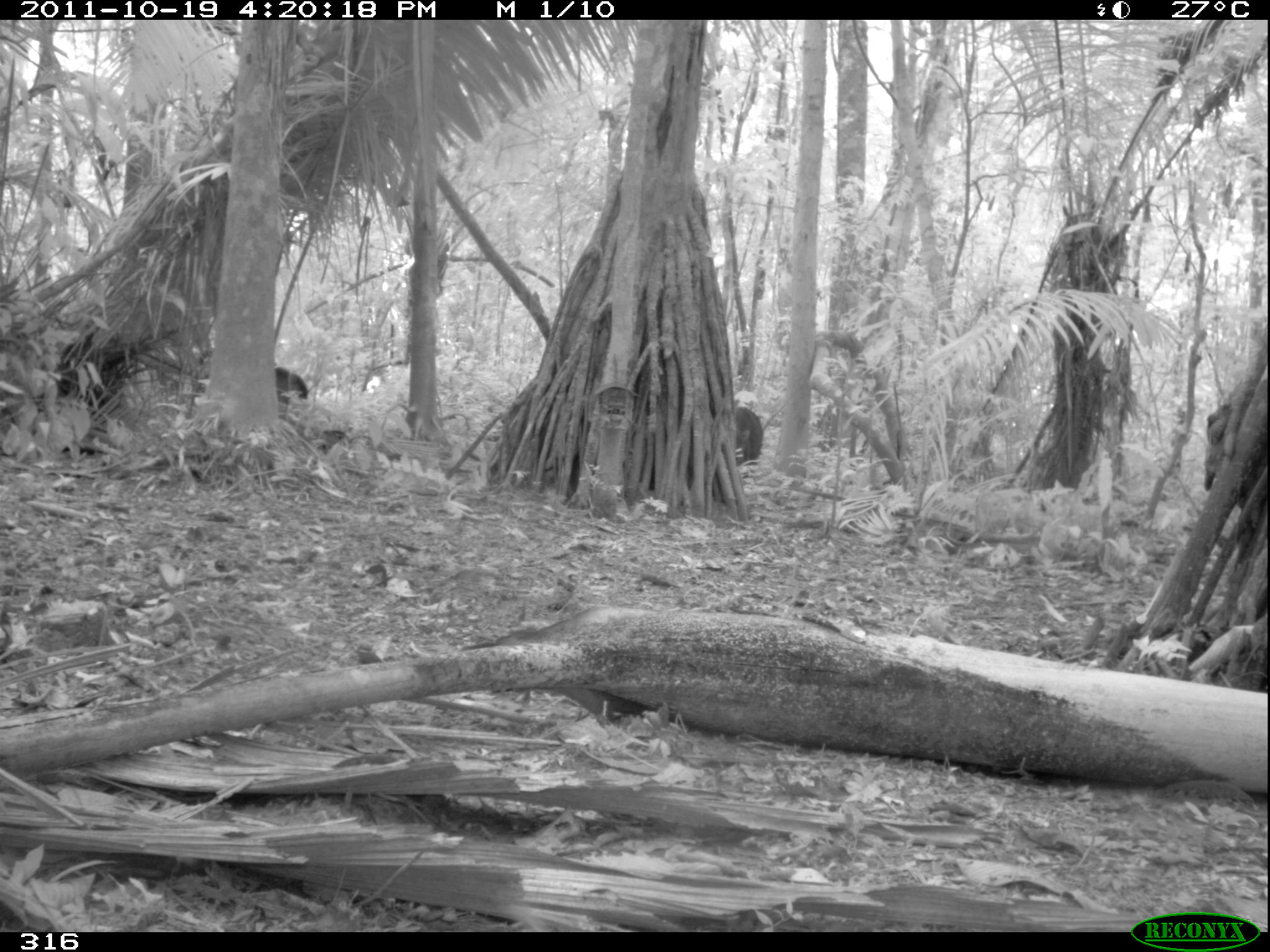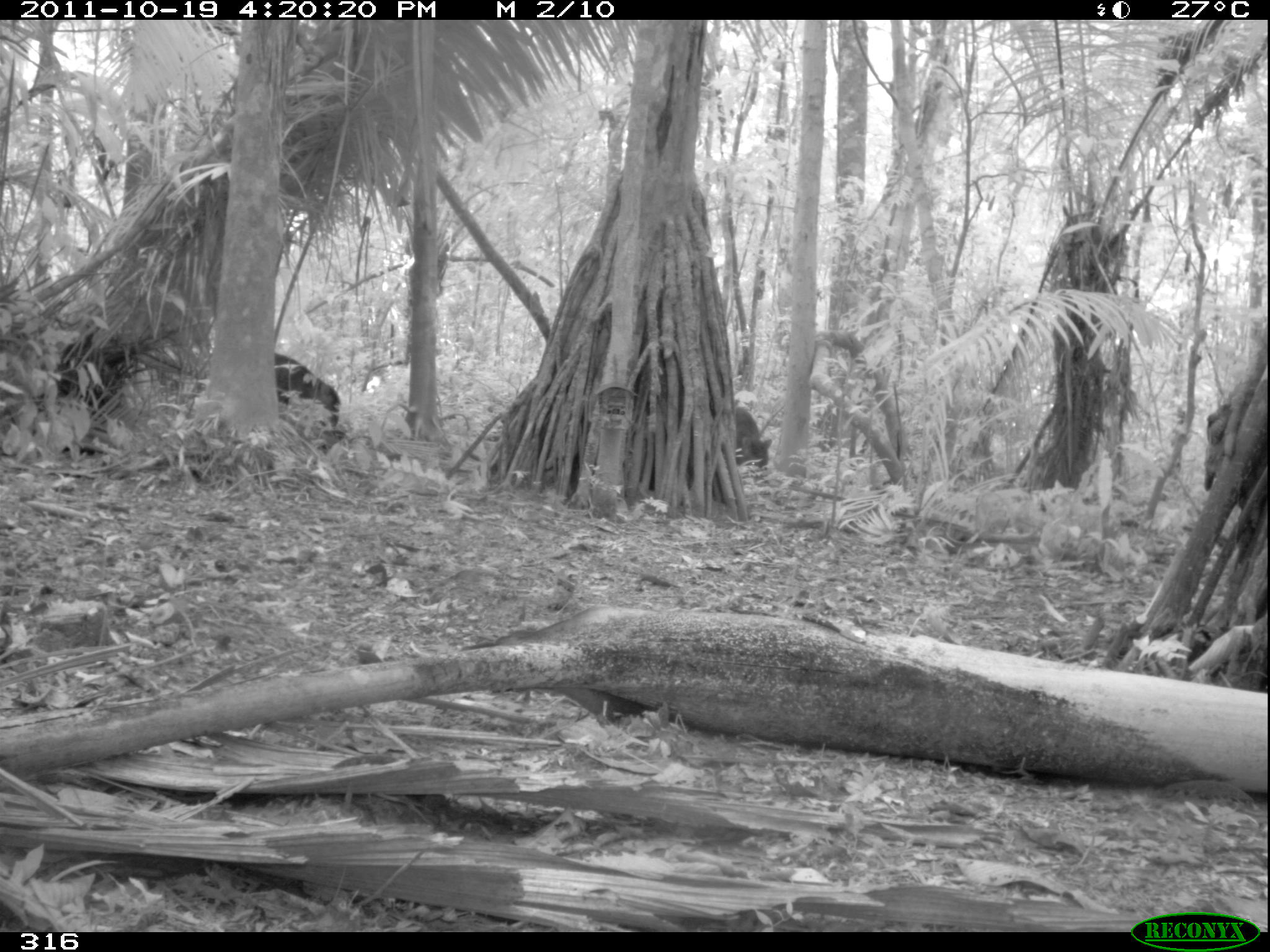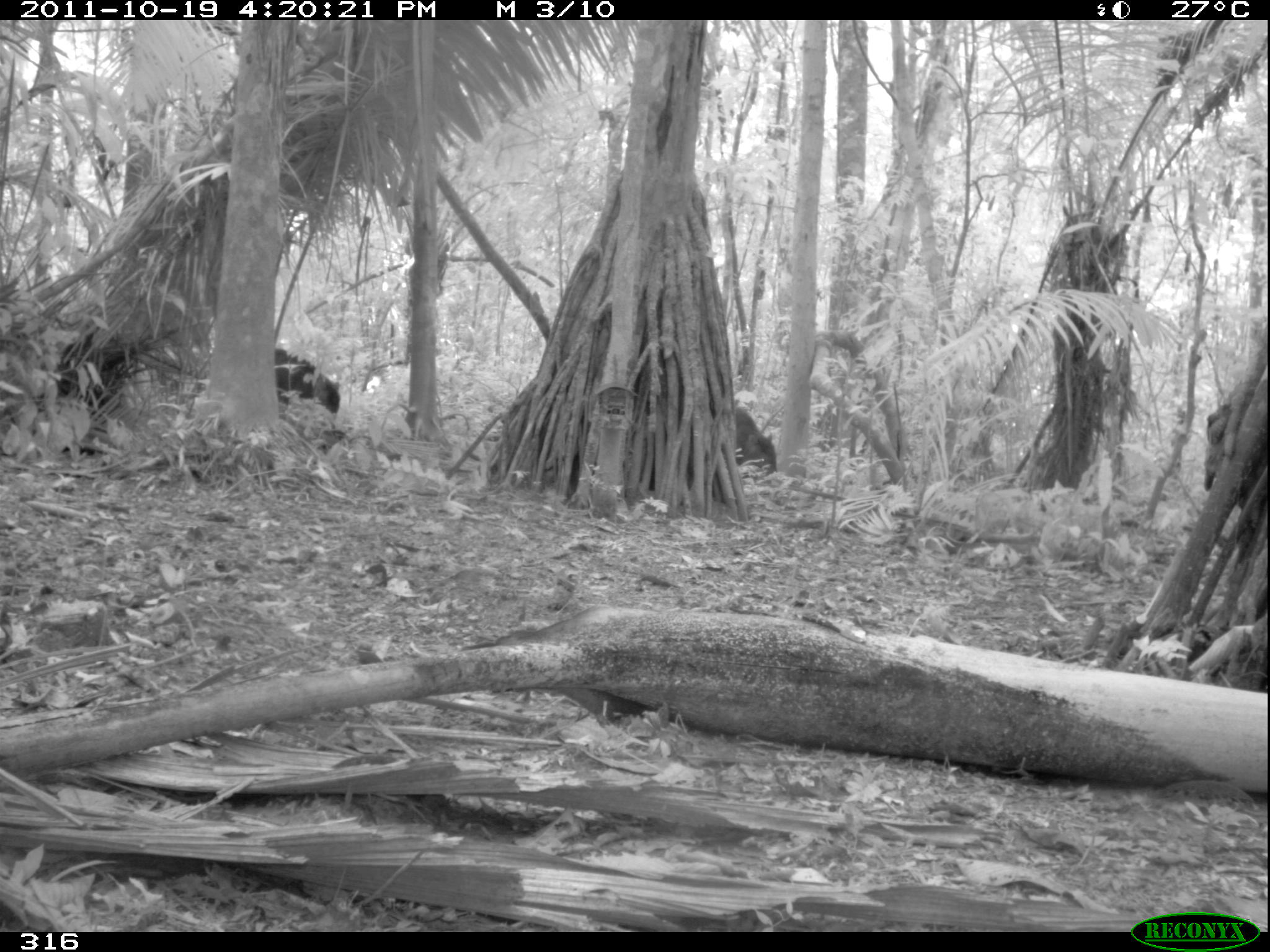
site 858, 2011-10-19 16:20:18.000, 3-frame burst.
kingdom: Animalia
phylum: Chordata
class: Mammalia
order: Artiodactyla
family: Tayassuidae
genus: Tayassu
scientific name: Tayassu pecari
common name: white-lipped peccary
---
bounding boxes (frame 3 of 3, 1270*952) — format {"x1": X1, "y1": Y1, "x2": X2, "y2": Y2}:
tayassu pecari: {"x1": 271, "y1": 345, "x2": 343, "y2": 426}; {"x1": 733, "y1": 399, "x2": 780, "y2": 480}